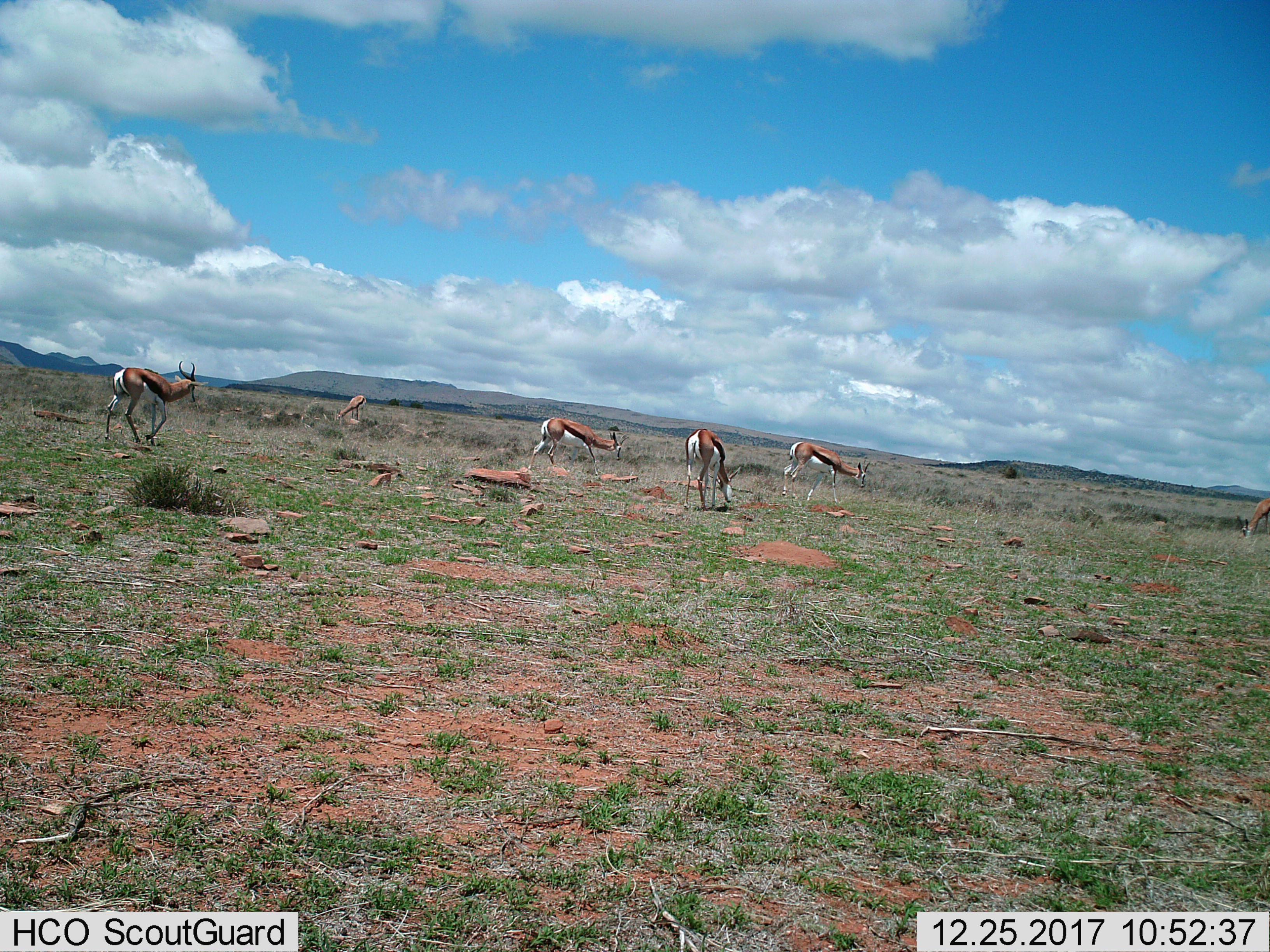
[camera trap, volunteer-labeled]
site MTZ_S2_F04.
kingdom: Animalia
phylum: Chordata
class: Mammalia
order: Artiodactyla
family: Bovidae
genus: Antidorcas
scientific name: Antidorcas marsupialis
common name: springbok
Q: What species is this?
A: Springbok (Antidorcas marsupialis).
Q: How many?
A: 6.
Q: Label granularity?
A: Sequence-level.